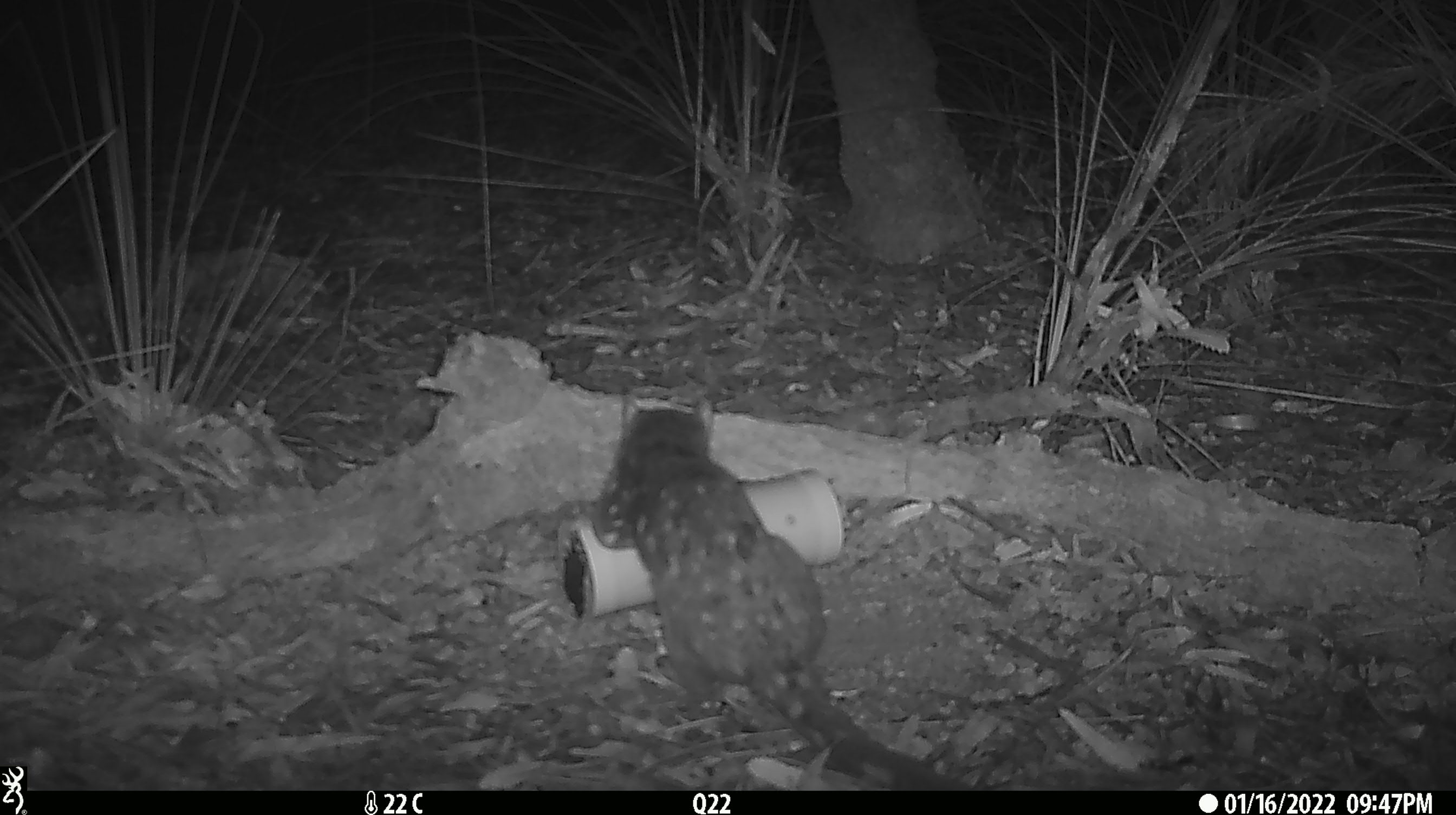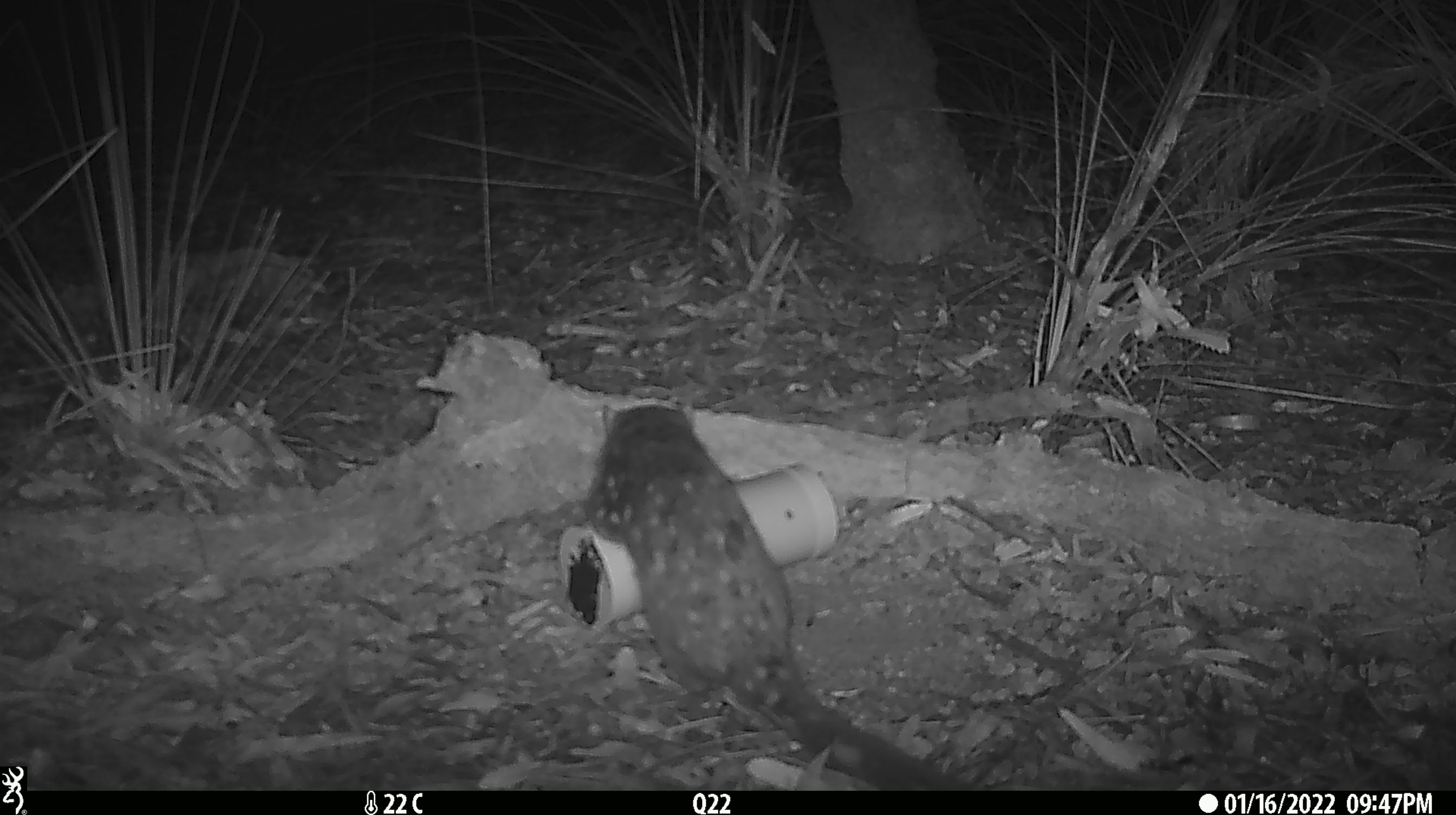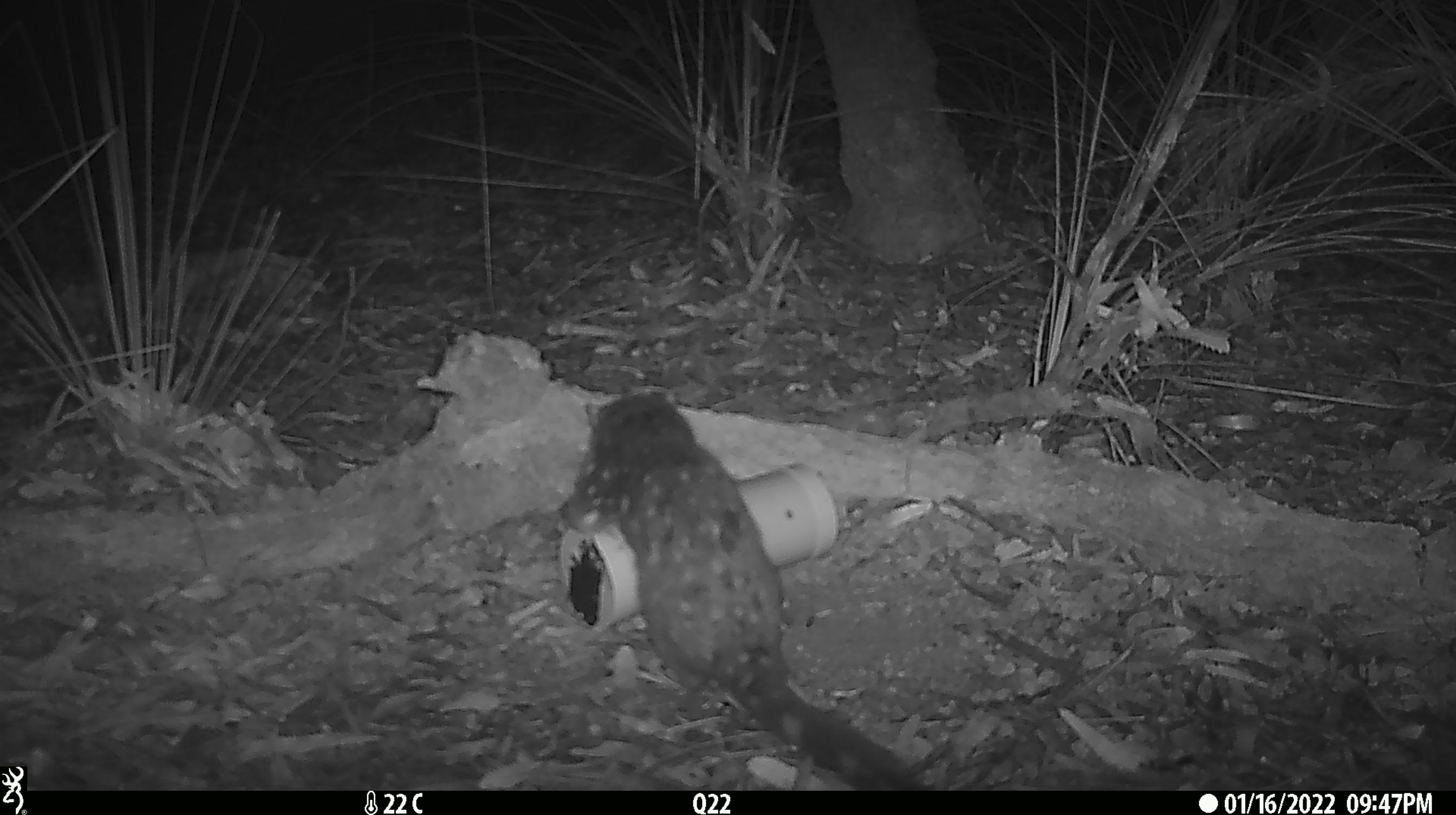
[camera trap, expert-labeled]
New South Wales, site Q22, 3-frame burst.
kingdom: Animalia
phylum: Chordata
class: Mammalia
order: Dasyuromorphia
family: Dasyuridae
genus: Dasyurus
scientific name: Dasyurus maculatus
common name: spotted-tailed quoll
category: quoll